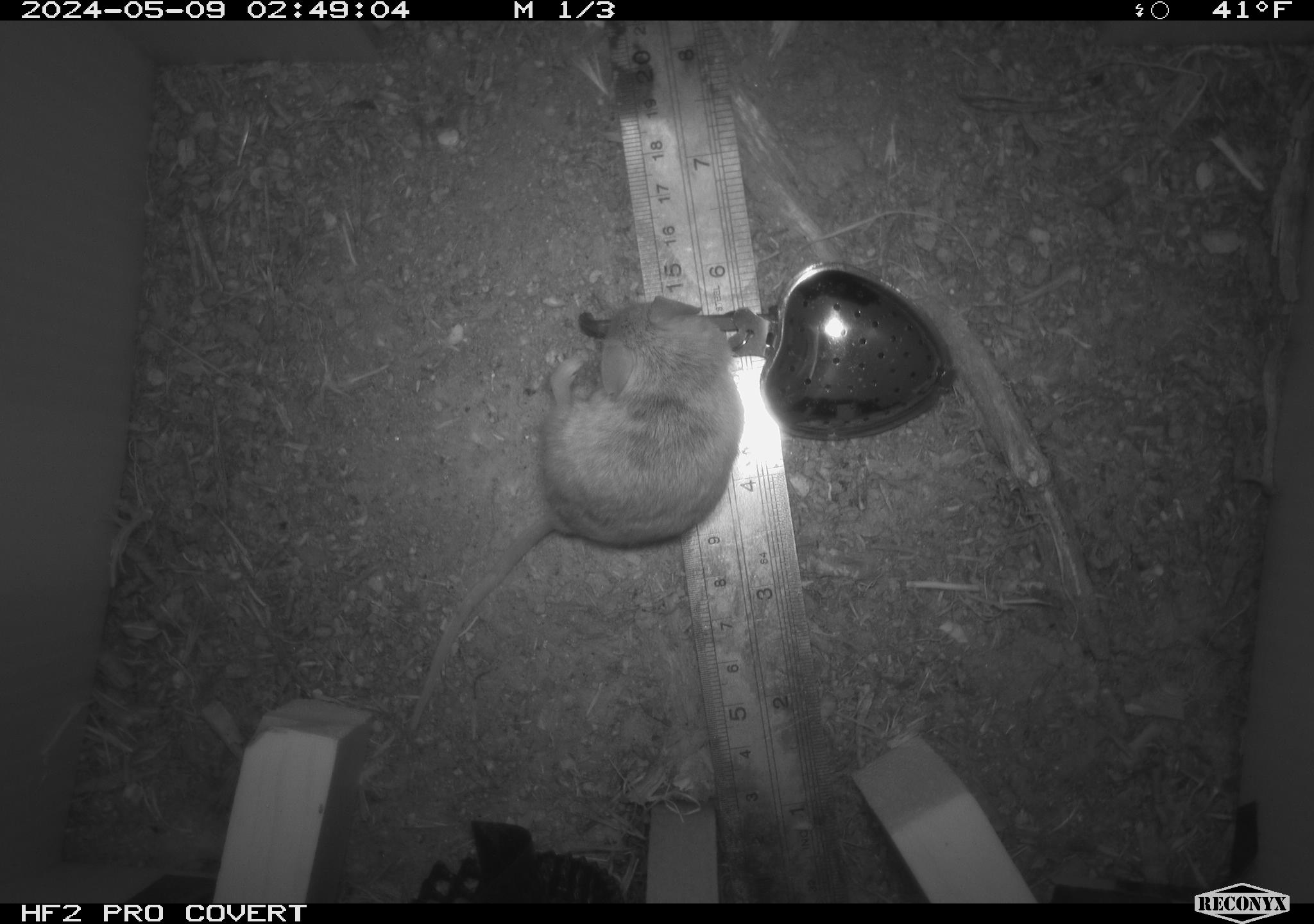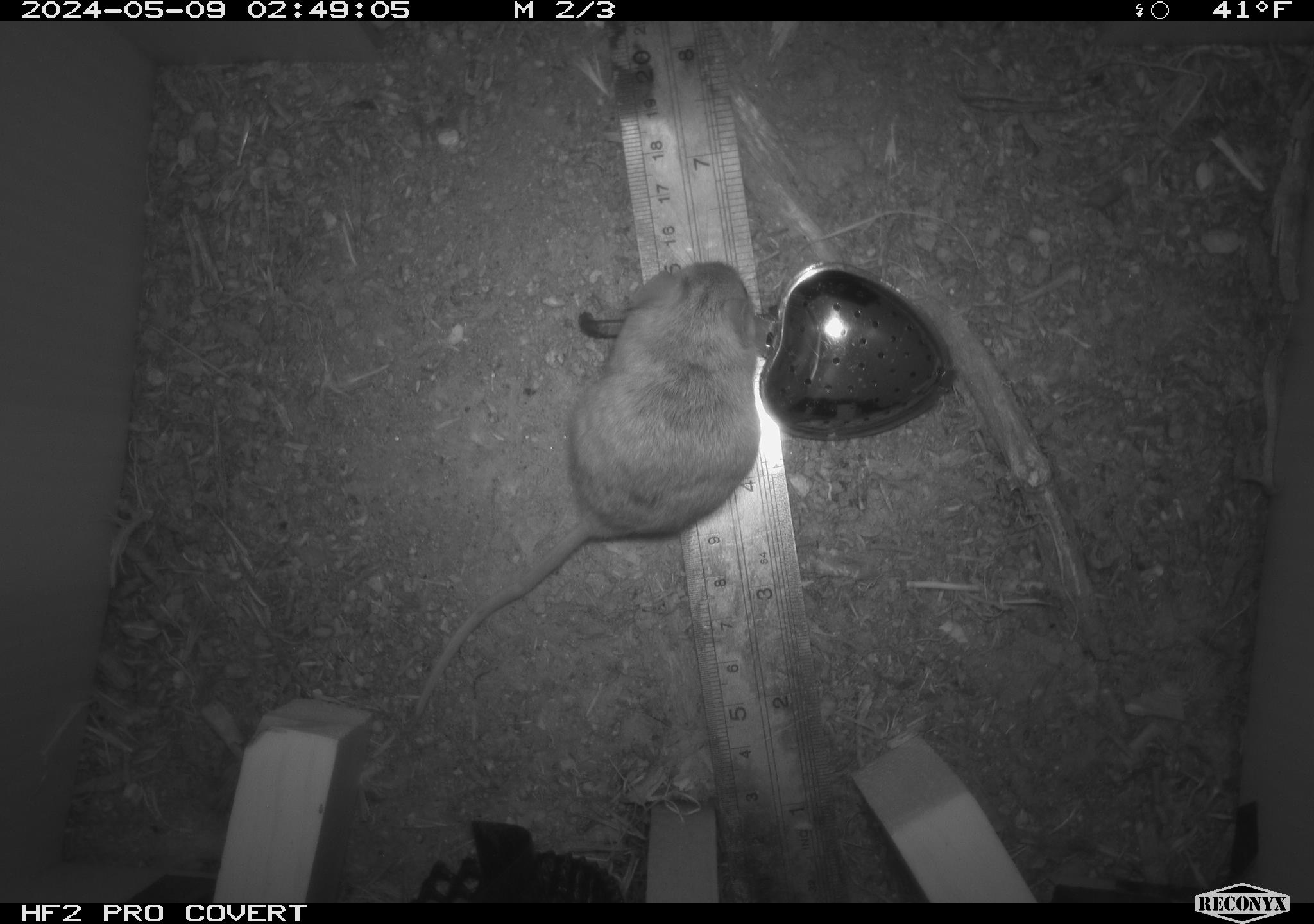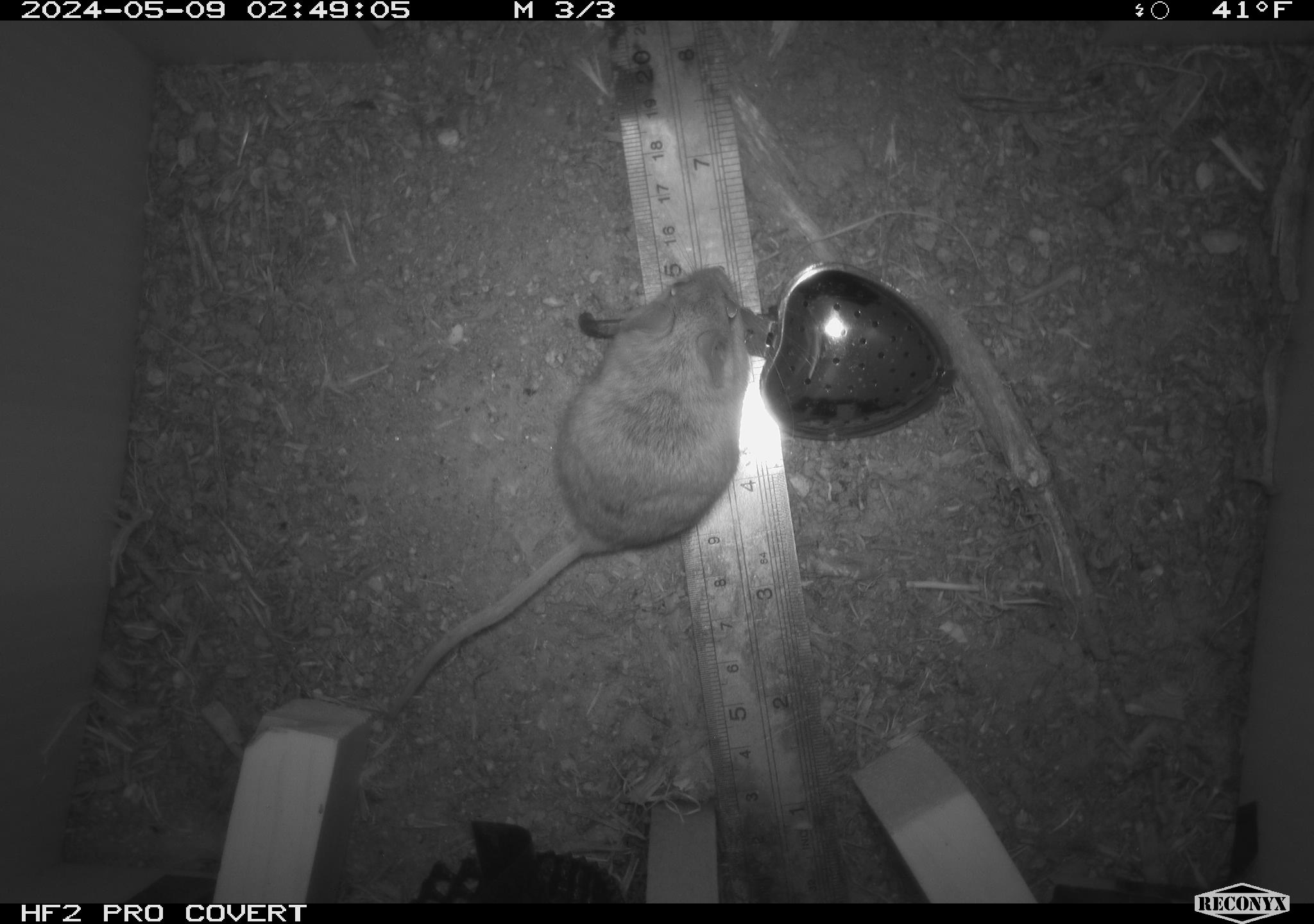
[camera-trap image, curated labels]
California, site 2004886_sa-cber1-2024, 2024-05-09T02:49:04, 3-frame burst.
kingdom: Animalia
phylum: Chordata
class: Mammalia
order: Rodentia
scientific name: Rodentia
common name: mouse species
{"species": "mouse species (Rodentia)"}